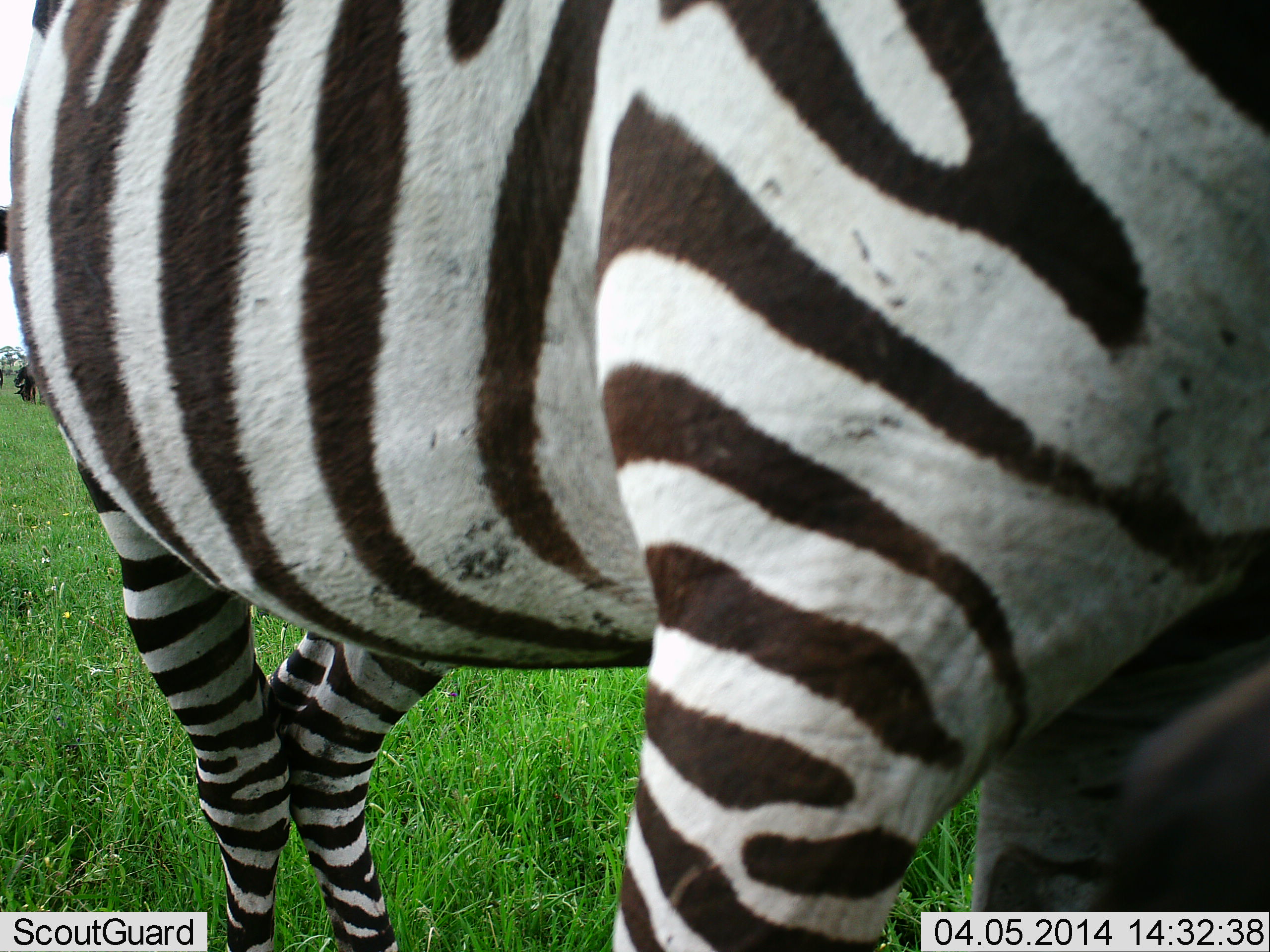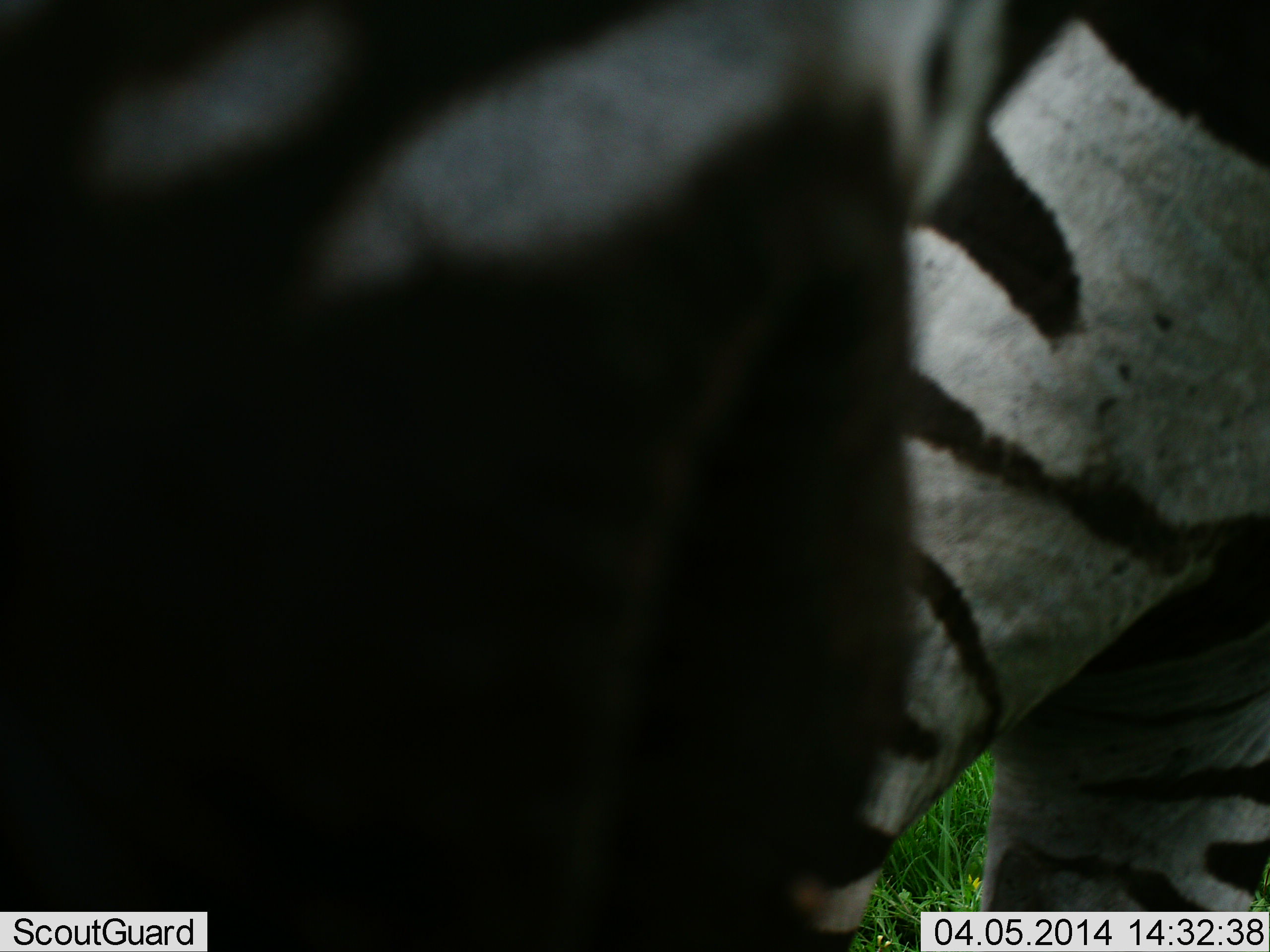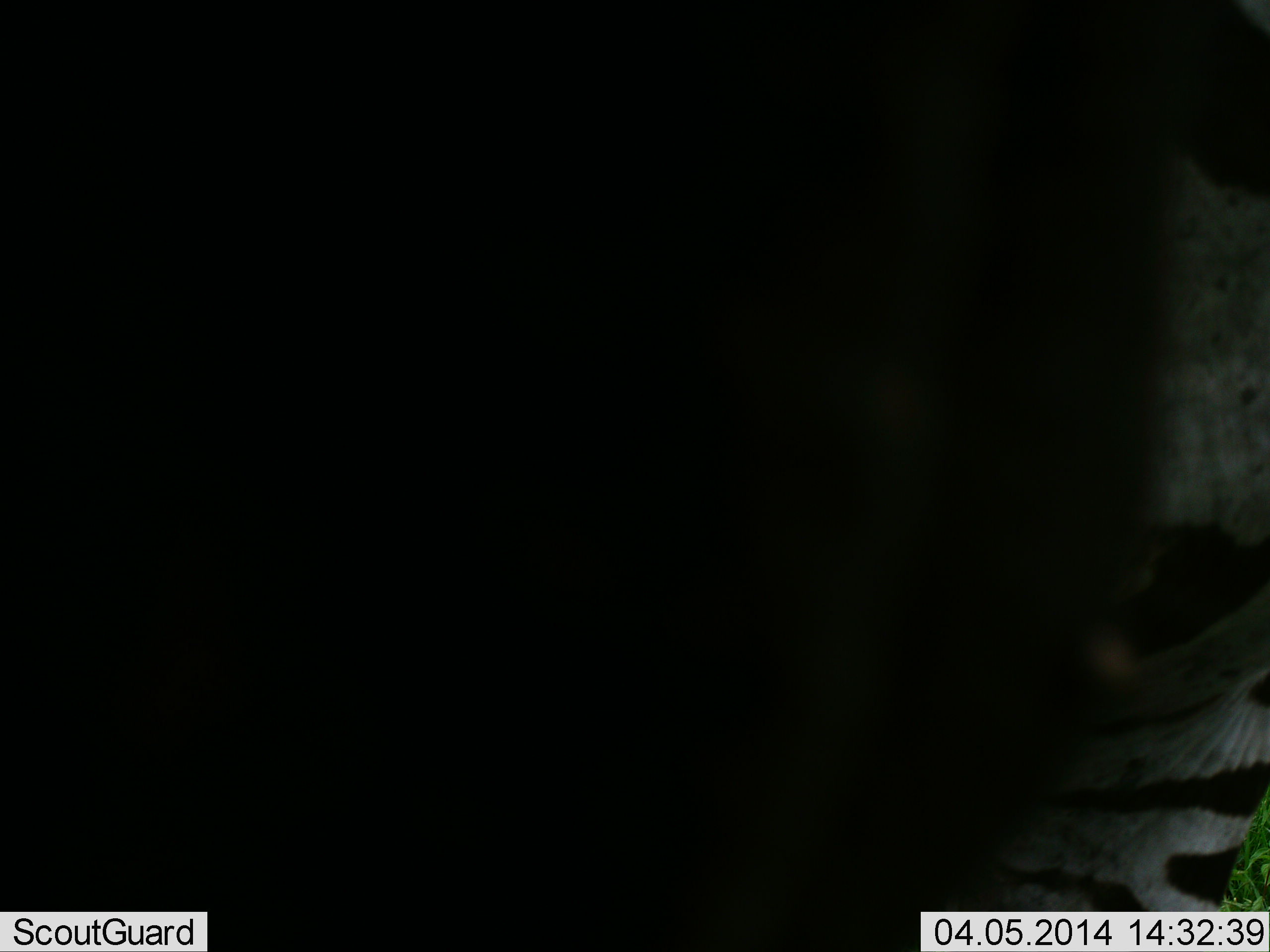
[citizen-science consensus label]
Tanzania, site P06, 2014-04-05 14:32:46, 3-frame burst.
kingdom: Animalia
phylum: Chordata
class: Mammalia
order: Perissodactyla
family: Equidae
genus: Equus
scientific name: Equus quagga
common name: plains zebra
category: zebra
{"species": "zebra (plains zebra) (Equus quagga)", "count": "1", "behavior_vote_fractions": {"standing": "40%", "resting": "0%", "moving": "60%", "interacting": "0%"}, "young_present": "0%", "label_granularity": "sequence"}